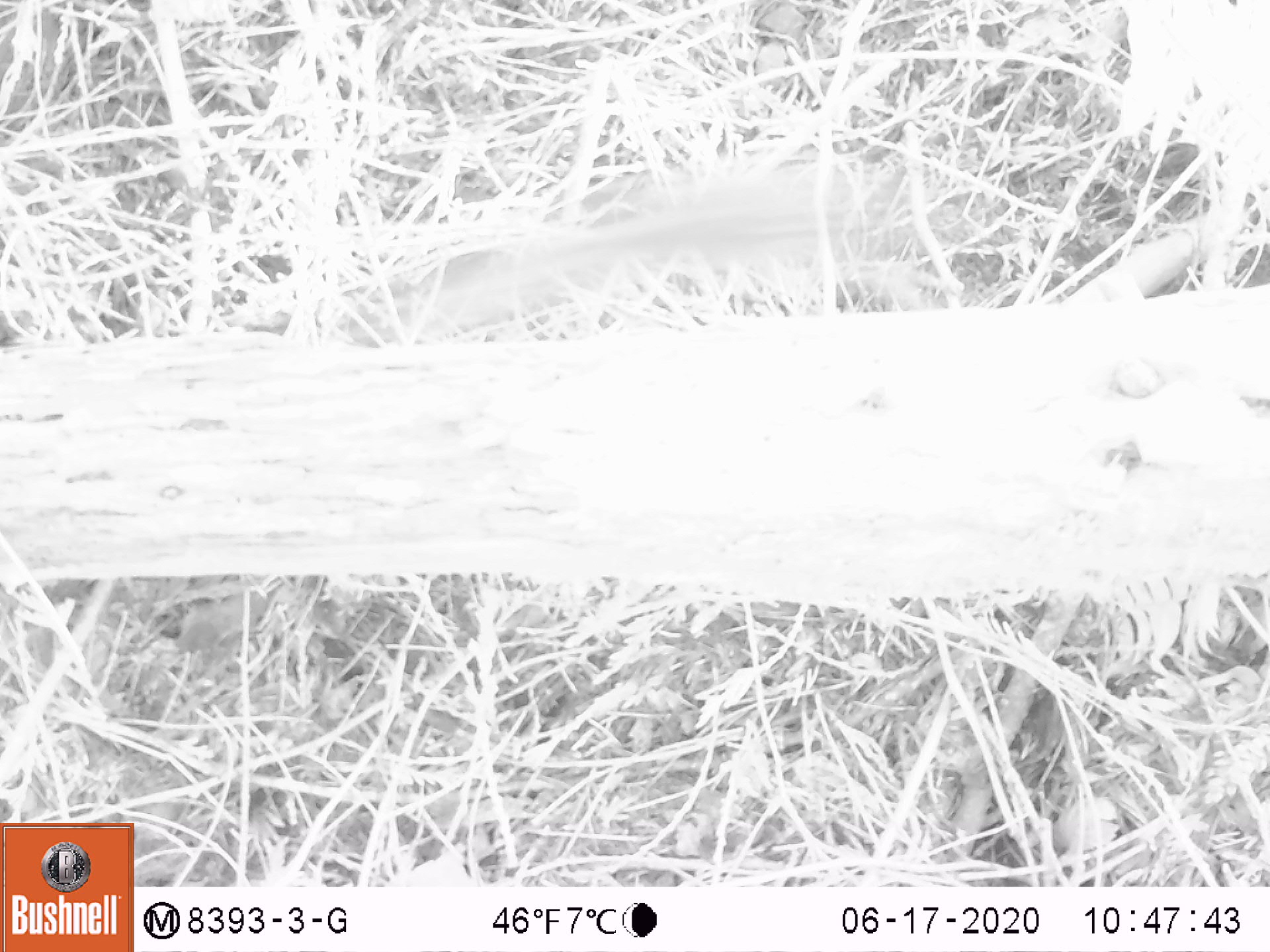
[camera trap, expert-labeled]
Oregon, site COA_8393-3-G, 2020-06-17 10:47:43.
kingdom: Animalia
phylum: Chordata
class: Mammalia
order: Rodentia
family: Sciuridae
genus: Neotamias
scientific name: Neotamias townsendii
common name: townsend's chipmunk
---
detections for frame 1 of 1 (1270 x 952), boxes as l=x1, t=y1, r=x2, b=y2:
townsend's chipmunk: l=431, t=162, r=936, b=321